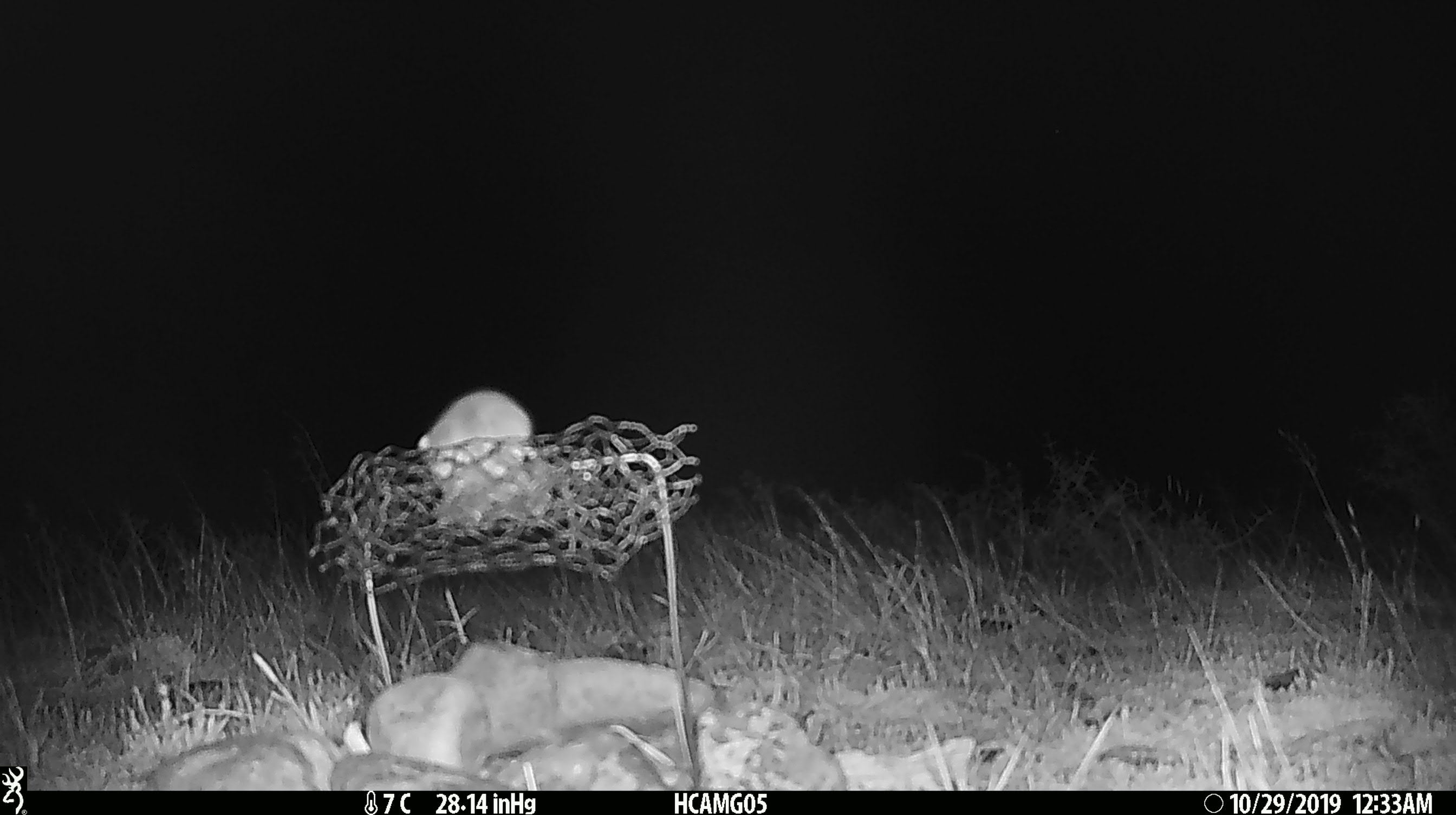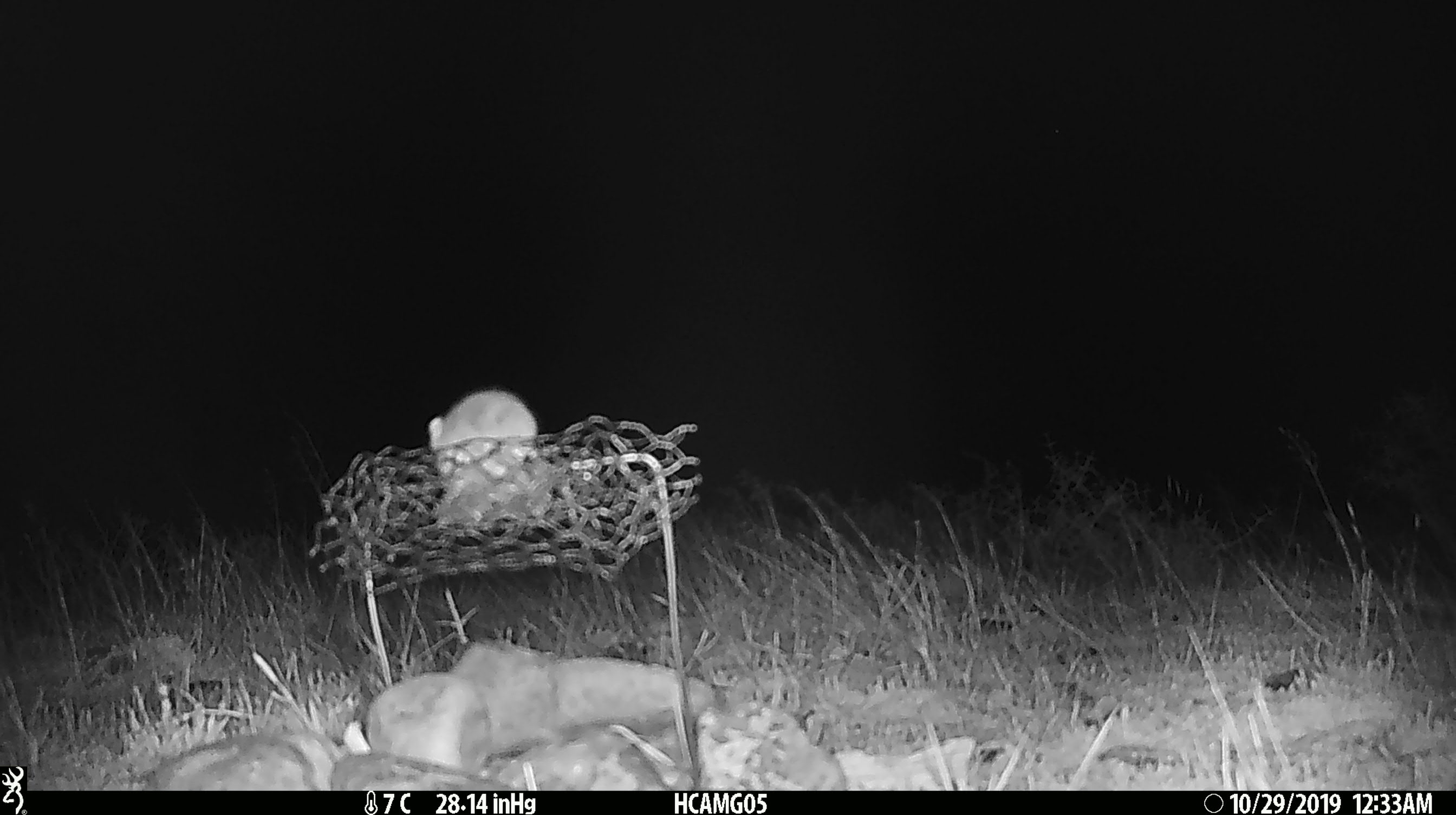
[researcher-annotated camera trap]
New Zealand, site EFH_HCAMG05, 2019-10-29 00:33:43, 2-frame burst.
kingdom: Animalia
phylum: Chordata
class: Mammalia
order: Rodentia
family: Muridae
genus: Mus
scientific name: Mus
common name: mouse